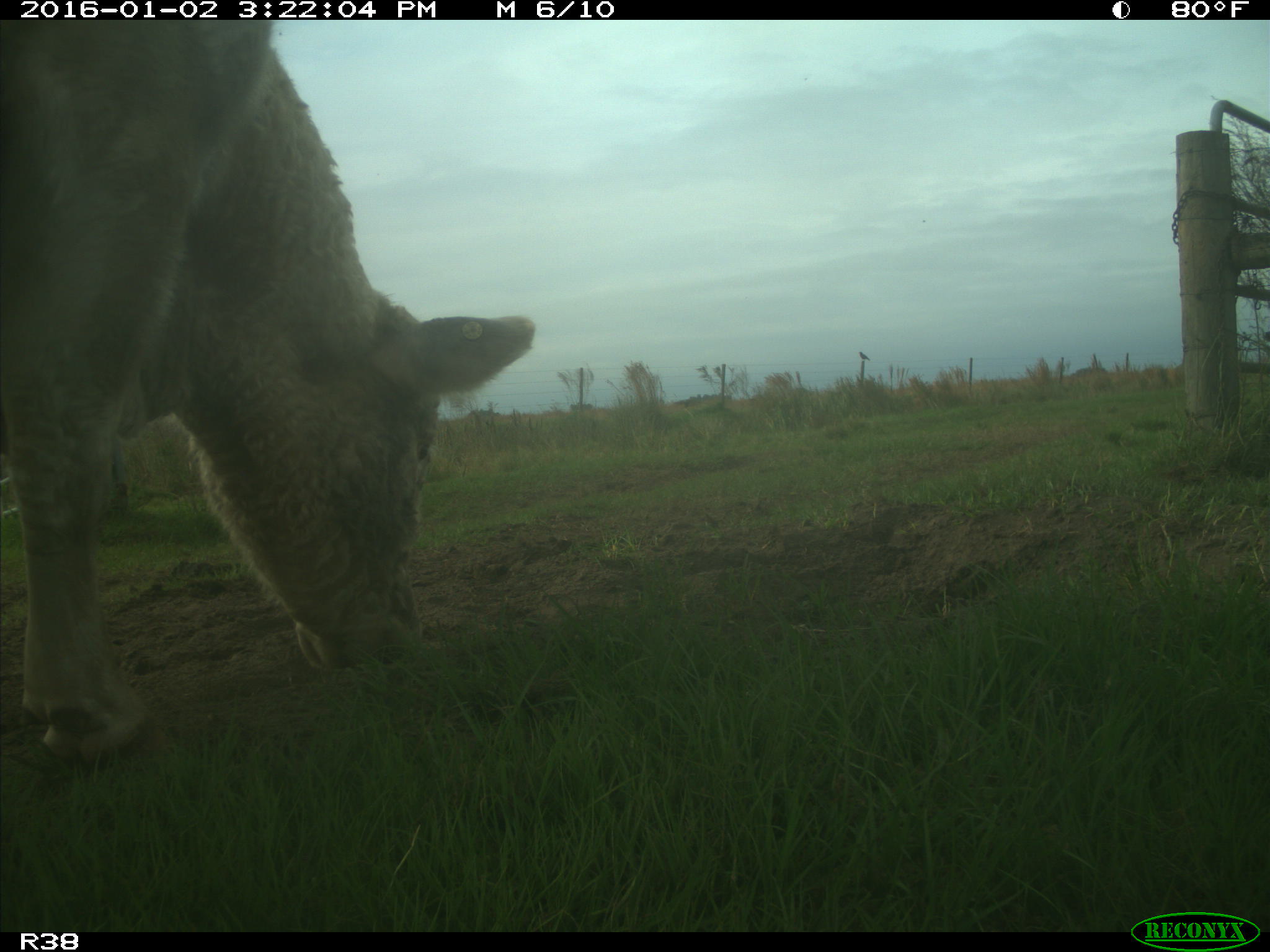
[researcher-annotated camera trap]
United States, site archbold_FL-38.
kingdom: Animalia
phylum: Chordata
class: Mammalia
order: Artiodactyla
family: Bovidae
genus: Bos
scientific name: Bos taurus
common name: domestic cow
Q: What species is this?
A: Bos taurus (domestic cow).